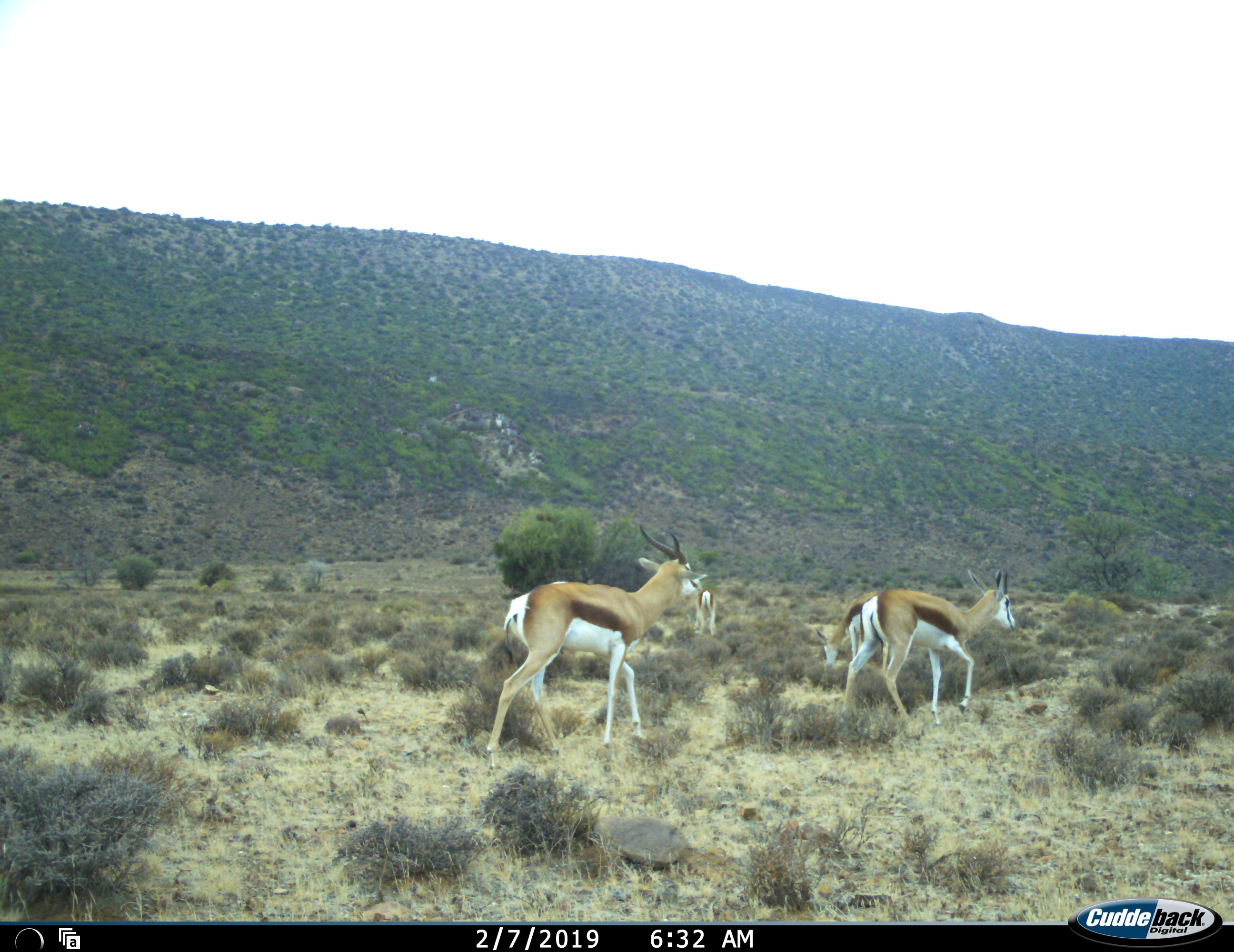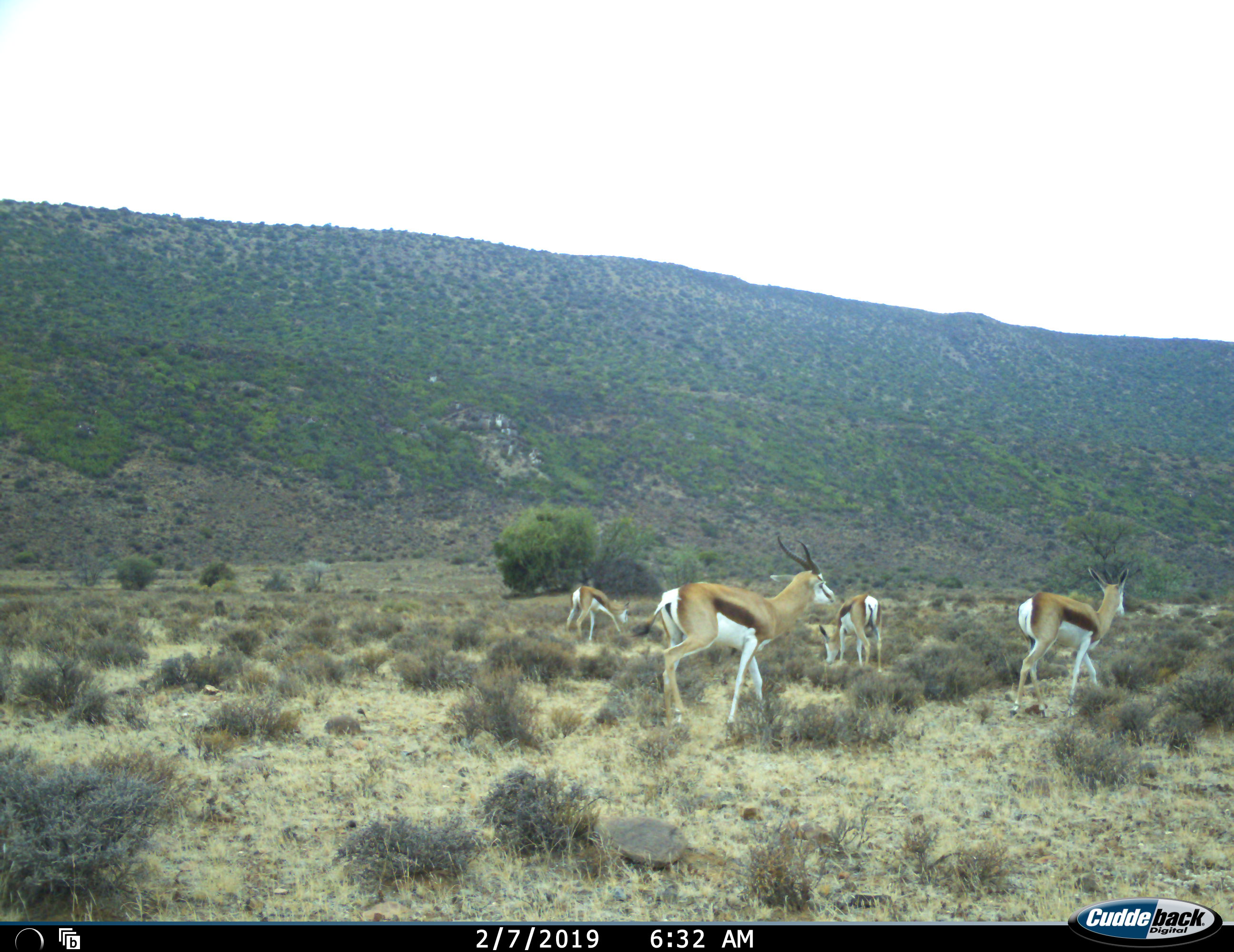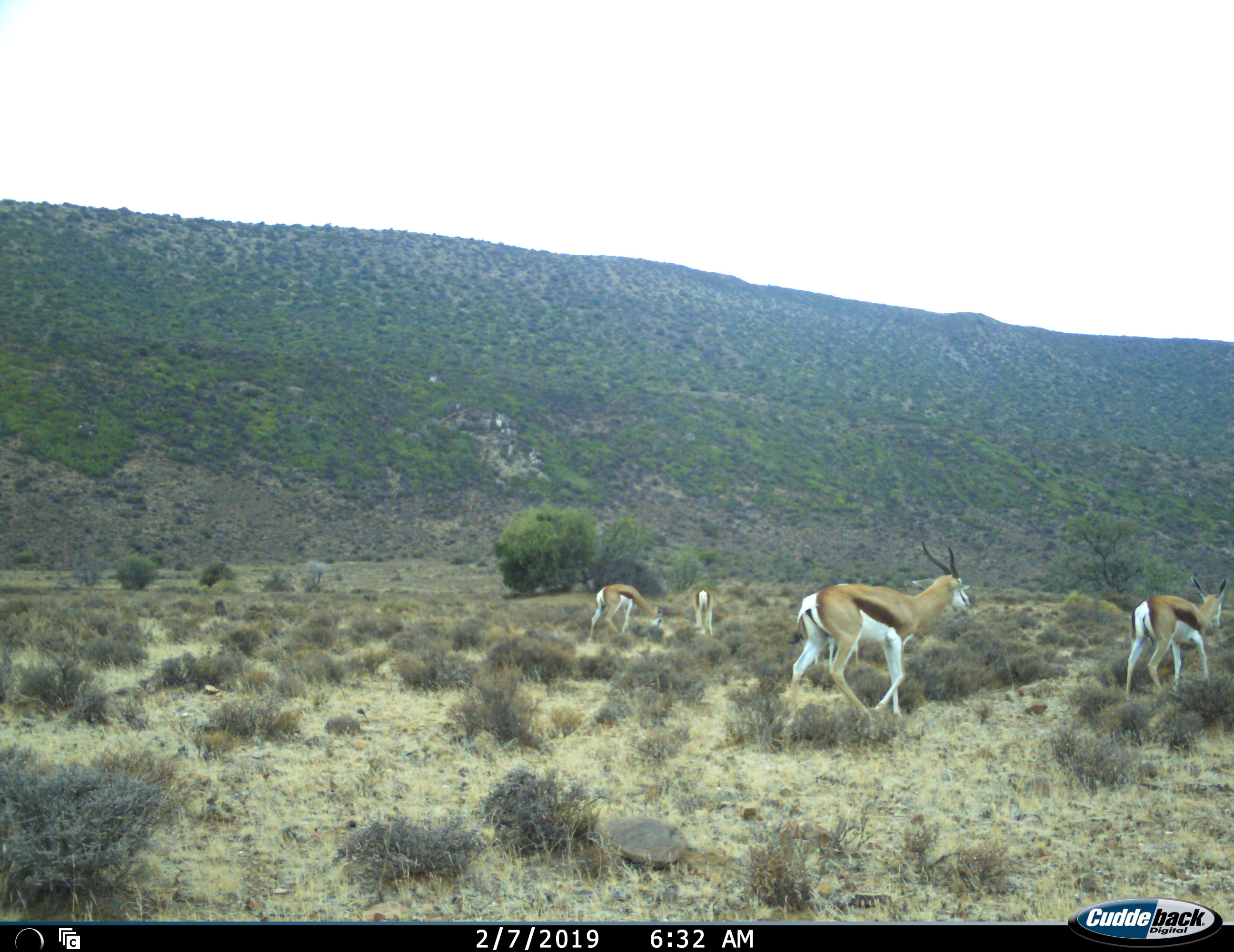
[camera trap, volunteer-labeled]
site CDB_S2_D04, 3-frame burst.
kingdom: Animalia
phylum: Chordata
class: Mammalia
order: Artiodactyla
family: Bovidae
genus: Antidorcas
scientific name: Antidorcas marsupialis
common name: springbok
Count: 5.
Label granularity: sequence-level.